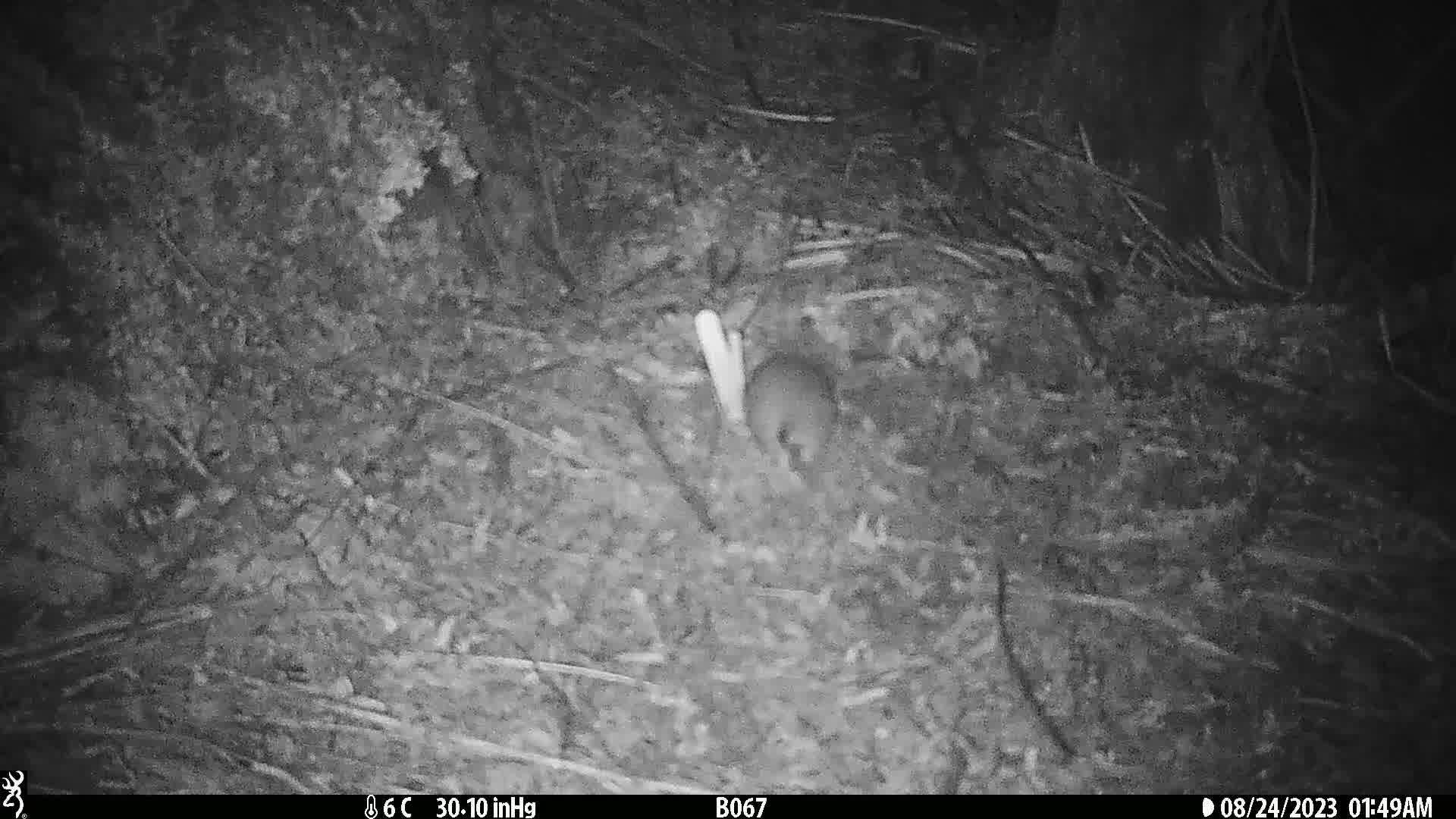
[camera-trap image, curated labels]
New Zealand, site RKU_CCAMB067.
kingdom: Animalia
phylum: Chordata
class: Mammalia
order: Rodentia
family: Muridae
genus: Rattus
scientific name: Rattus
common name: rat